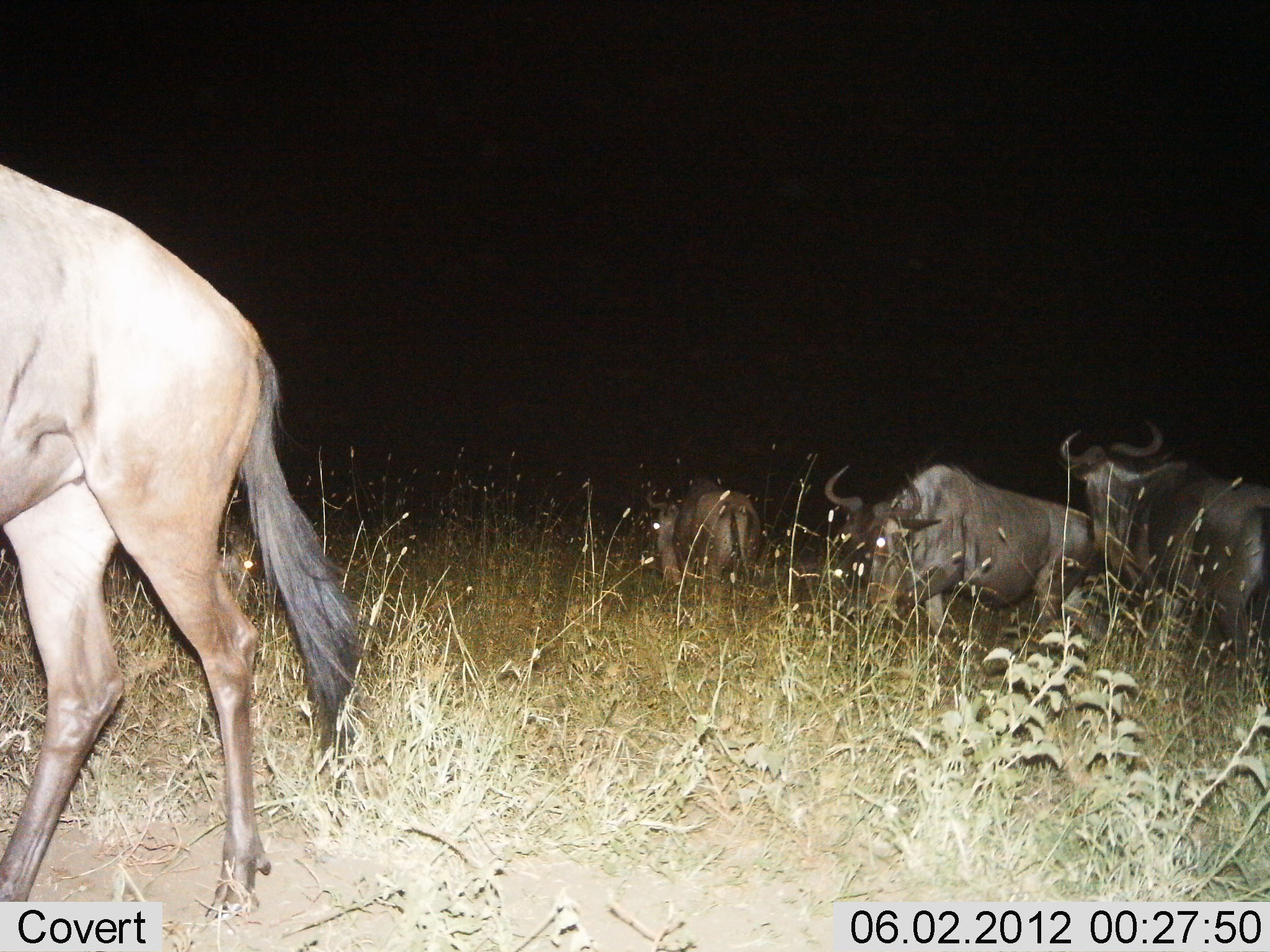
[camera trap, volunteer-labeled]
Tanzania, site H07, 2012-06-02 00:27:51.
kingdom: Animalia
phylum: Chordata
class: Mammalia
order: Artiodactyla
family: Bovidae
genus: Connochaetes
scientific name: Connochaetes taurinus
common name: blue wildebeest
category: wildebeest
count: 4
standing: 60%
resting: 10%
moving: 40%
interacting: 0%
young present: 0%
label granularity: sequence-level